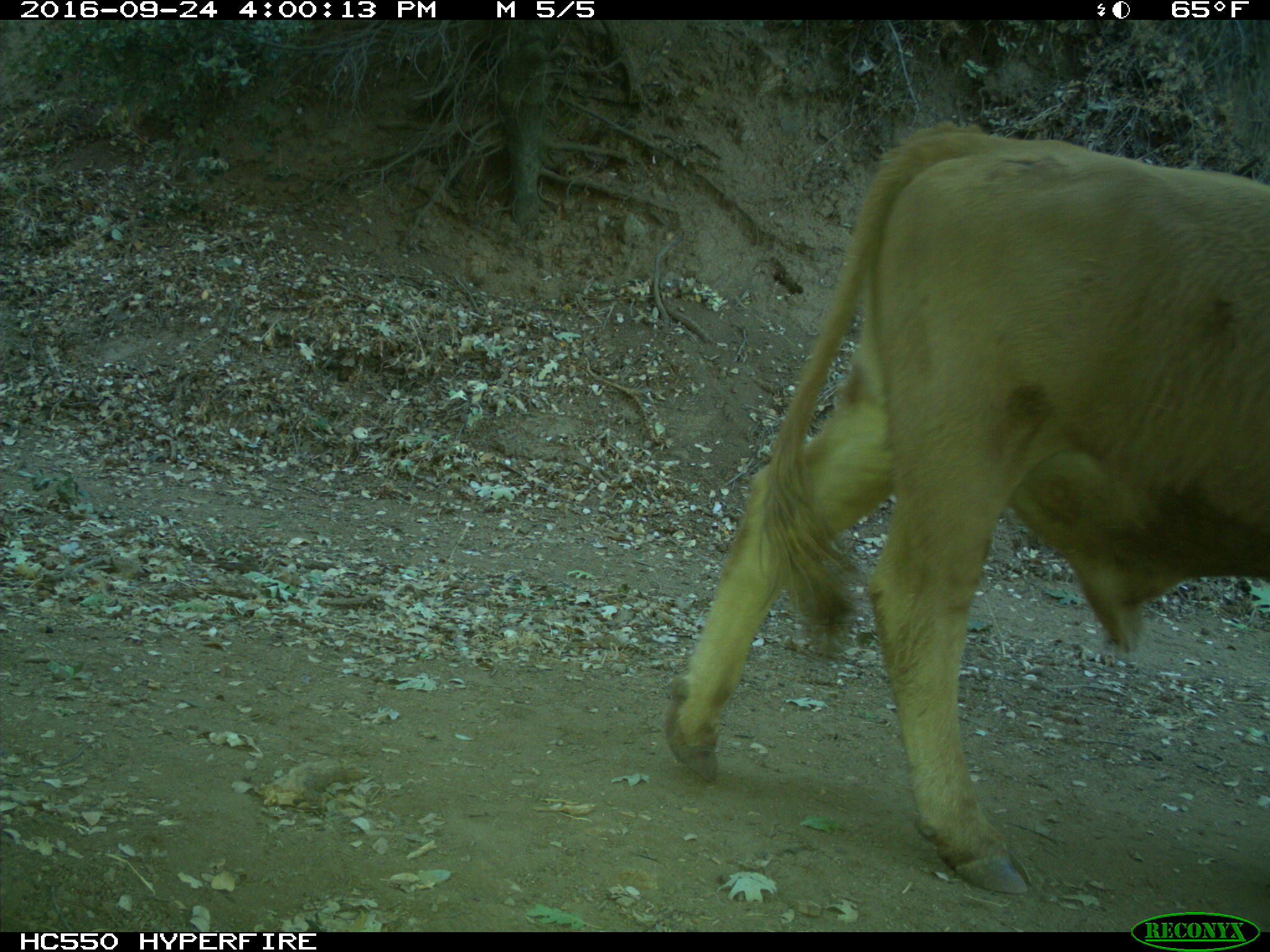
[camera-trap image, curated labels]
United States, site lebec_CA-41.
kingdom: Animalia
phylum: Chordata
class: Mammalia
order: Artiodactyla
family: Bovidae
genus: Bos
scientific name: Bos taurus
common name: domestic cow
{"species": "Bos taurus (domestic cow)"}